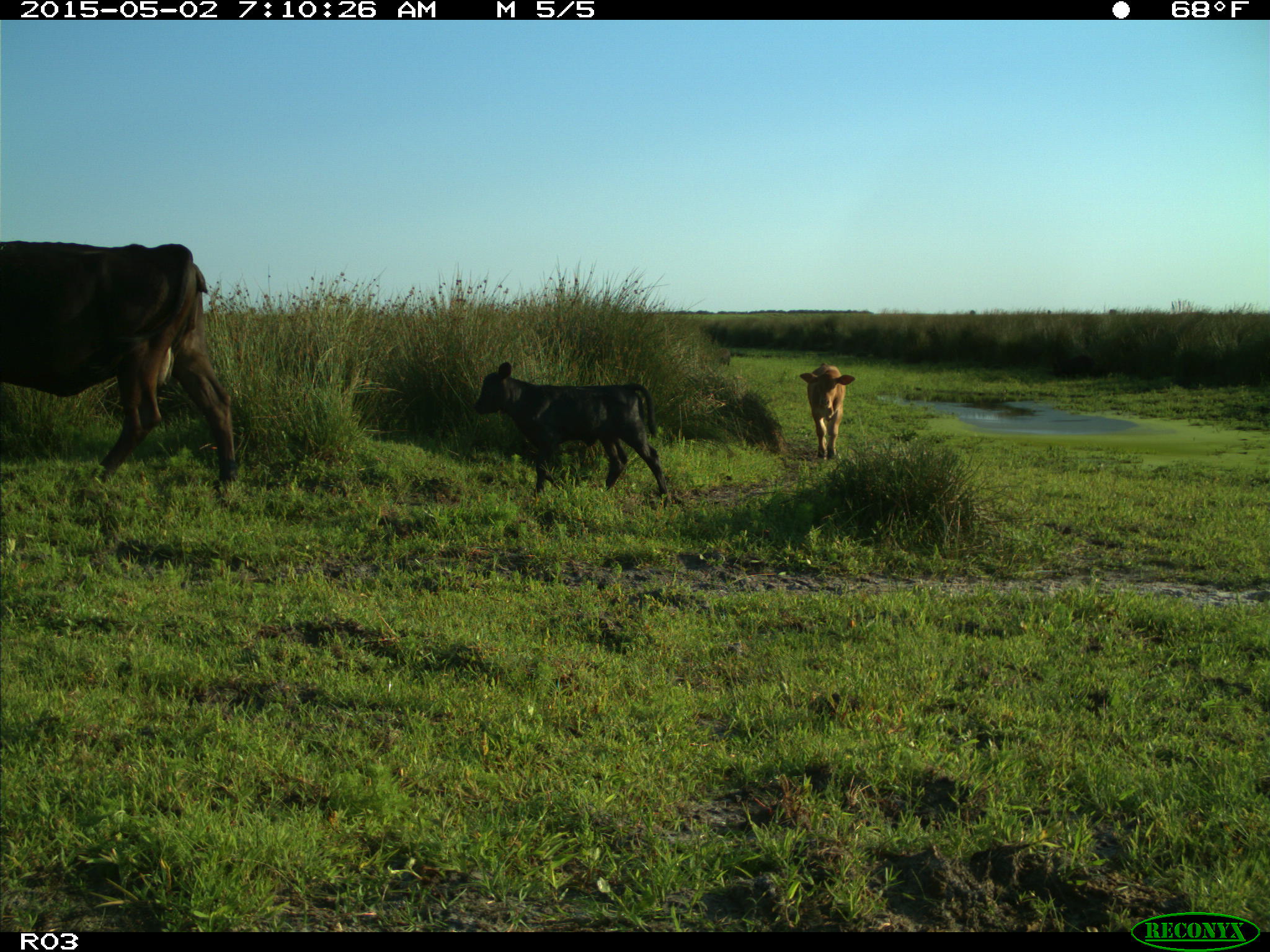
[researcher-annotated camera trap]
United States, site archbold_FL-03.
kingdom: Animalia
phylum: Chordata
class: Mammalia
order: Artiodactyla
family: Bovidae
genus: Bos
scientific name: Bos taurus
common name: domestic cow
Bos taurus (domestic cow).